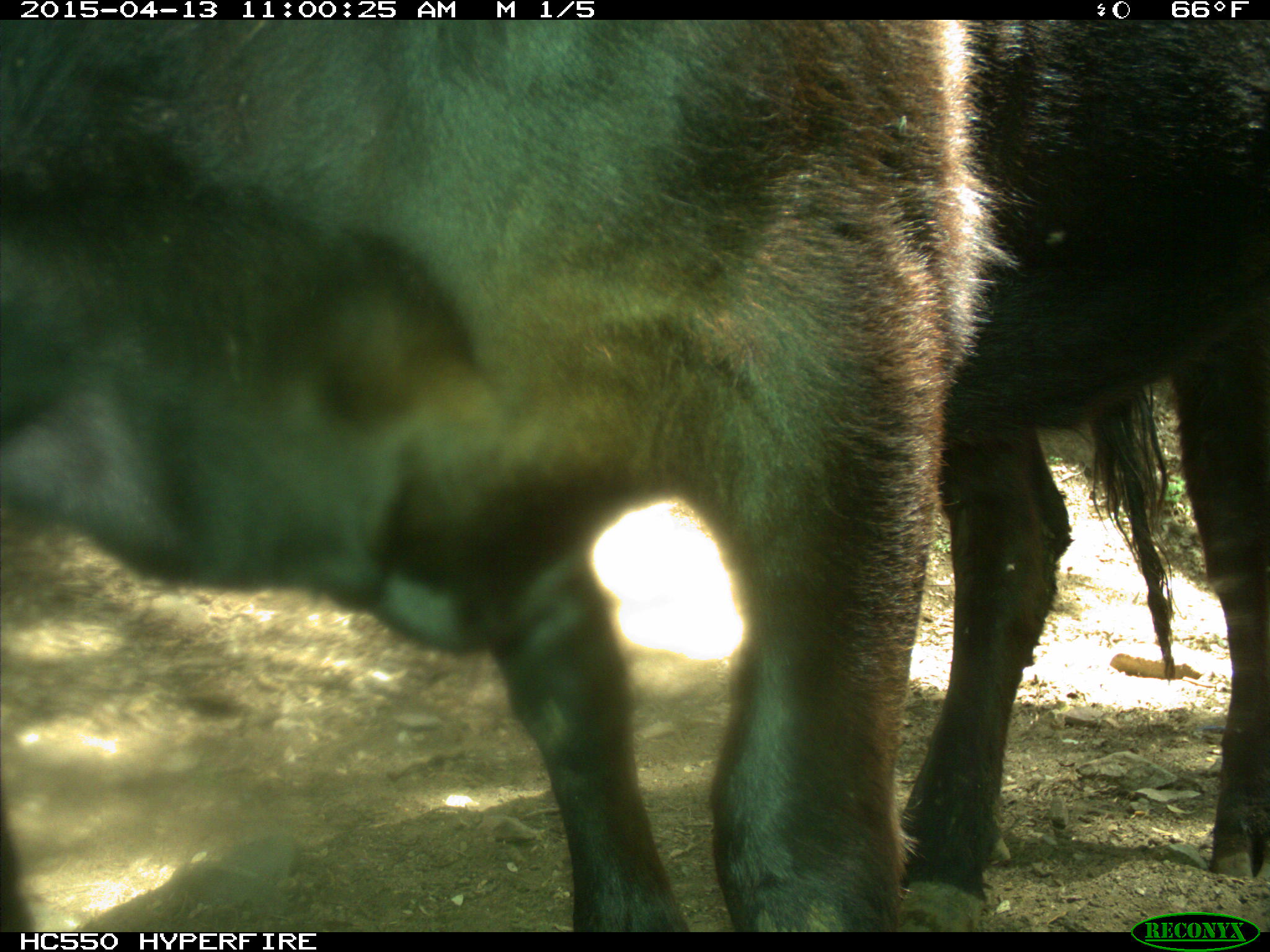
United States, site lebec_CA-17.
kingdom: Animalia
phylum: Chordata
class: Mammalia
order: Artiodactyla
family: Bovidae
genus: Bos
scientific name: Bos taurus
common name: domestic cow